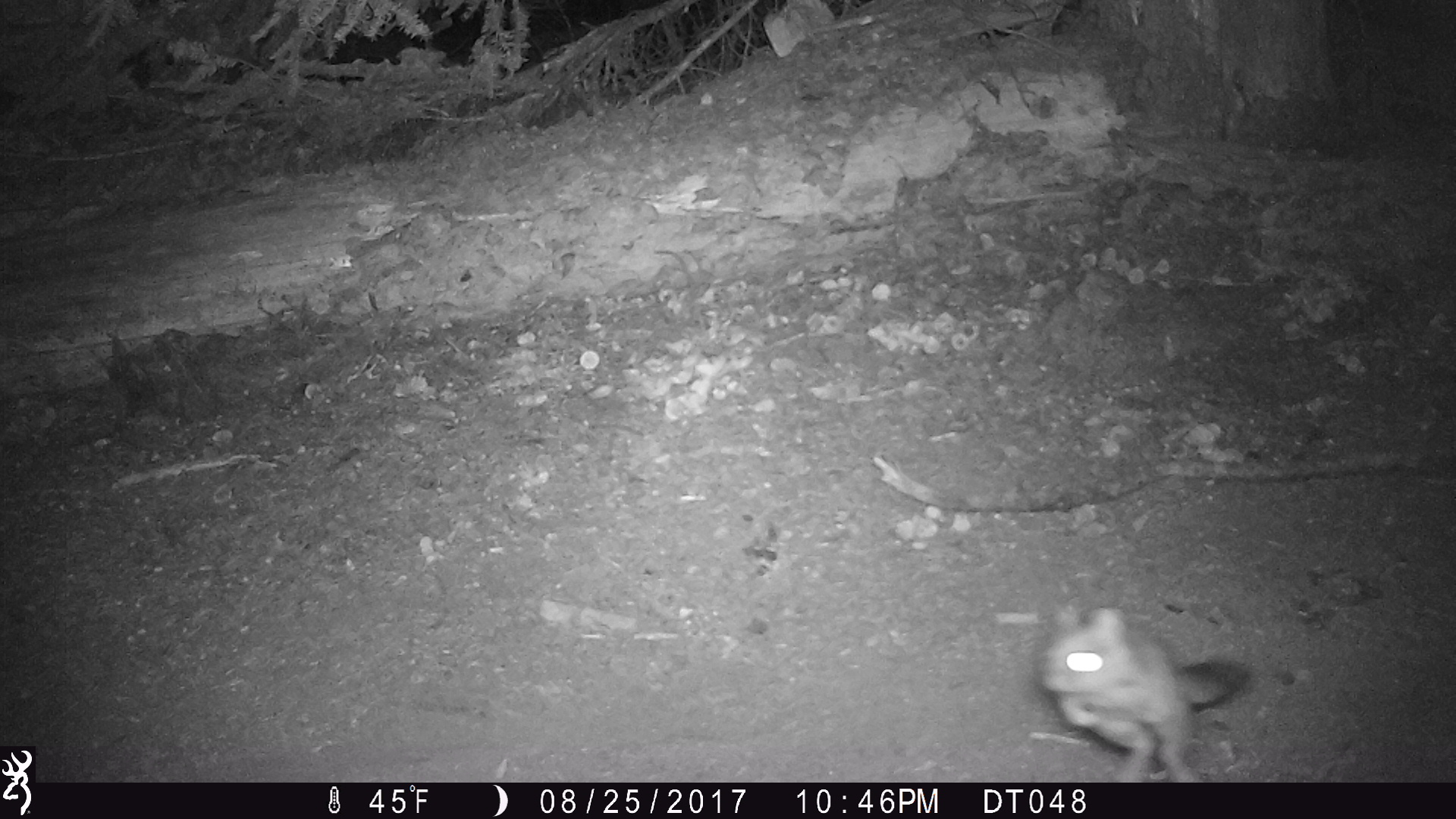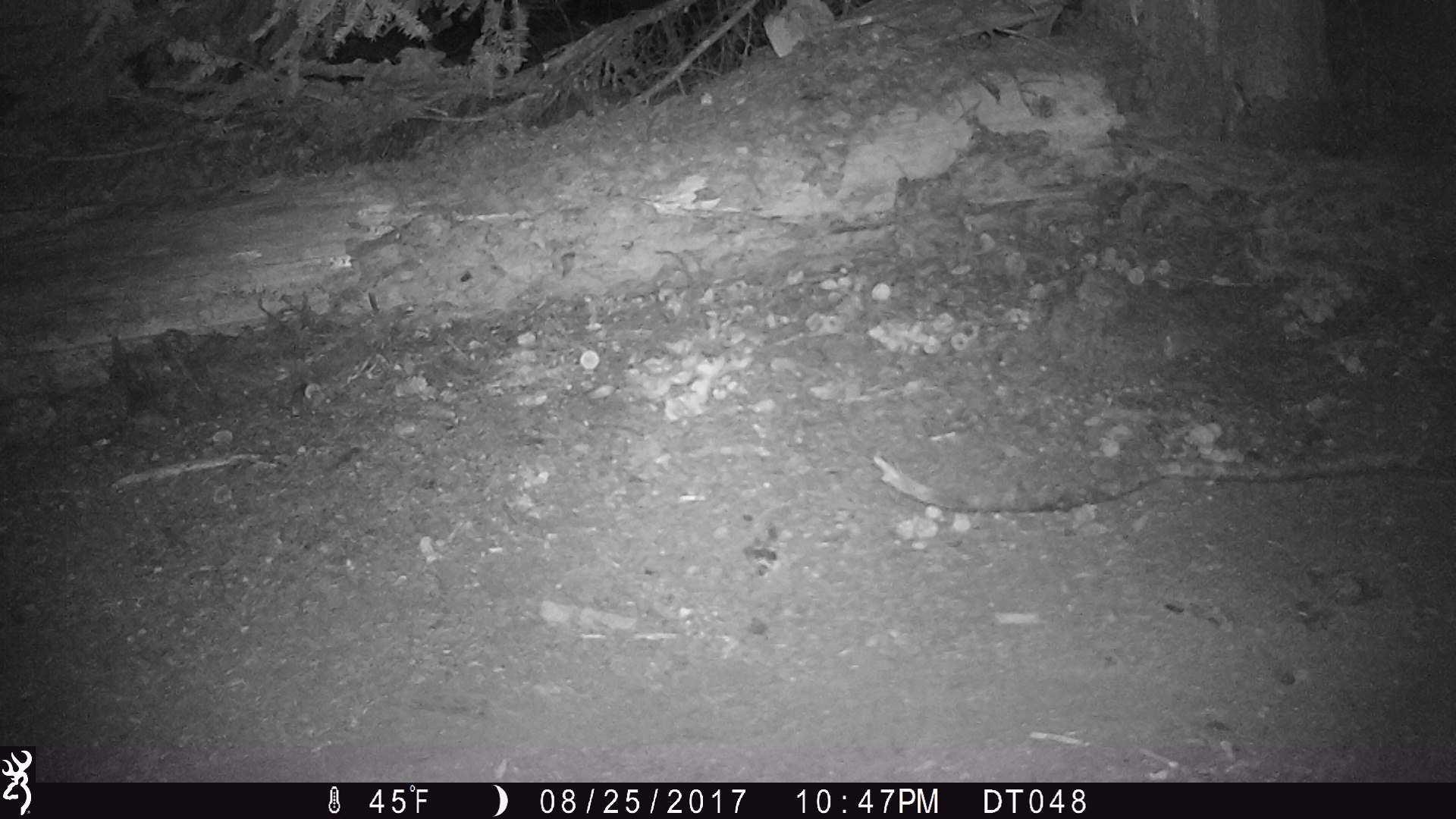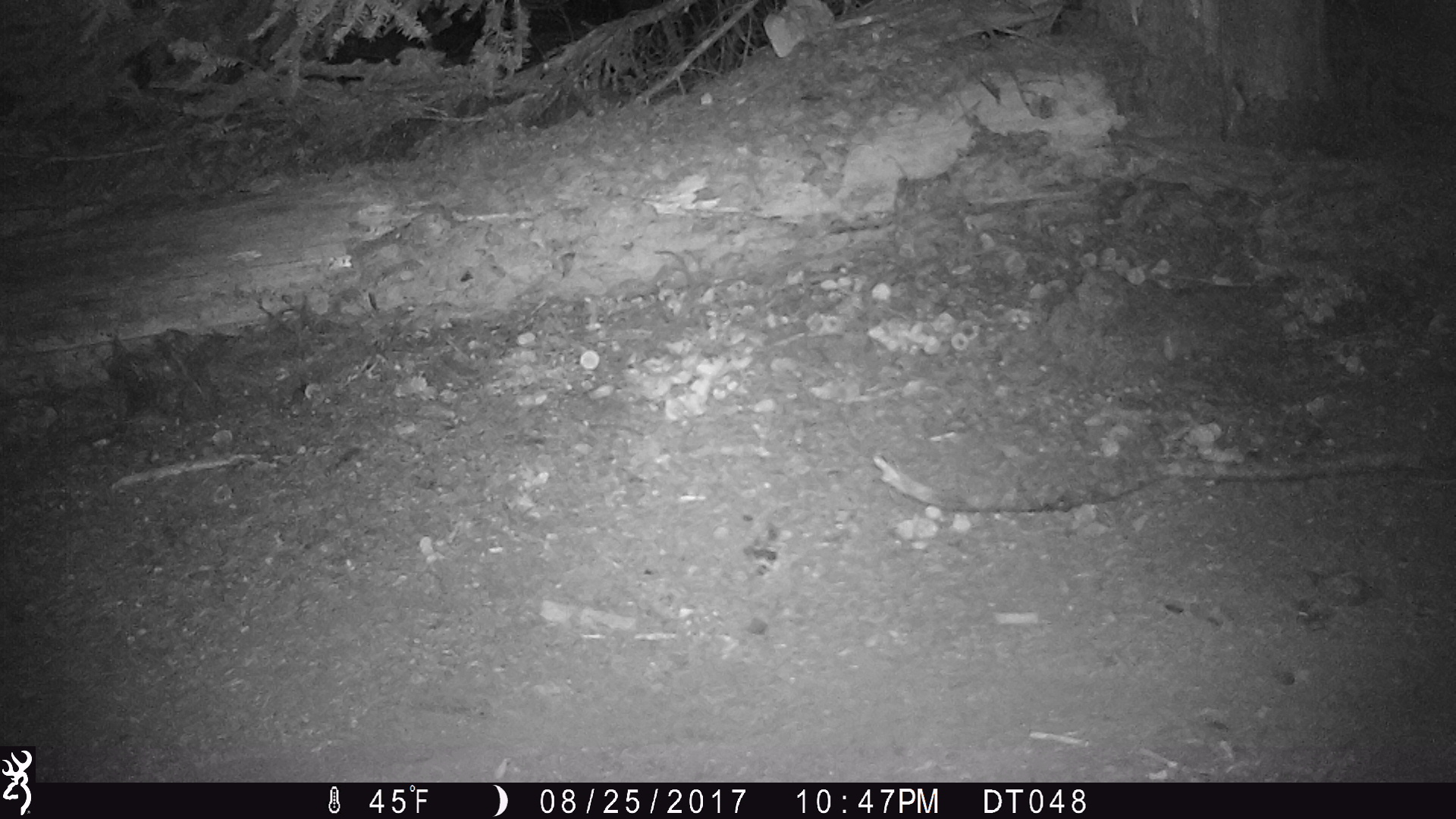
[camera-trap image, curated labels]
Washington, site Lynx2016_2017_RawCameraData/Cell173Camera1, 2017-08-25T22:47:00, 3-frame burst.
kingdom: Animalia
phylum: Chordata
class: Mammalia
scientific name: Mammalia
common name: small mammal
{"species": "small mammal (Mammalia)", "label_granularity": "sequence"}